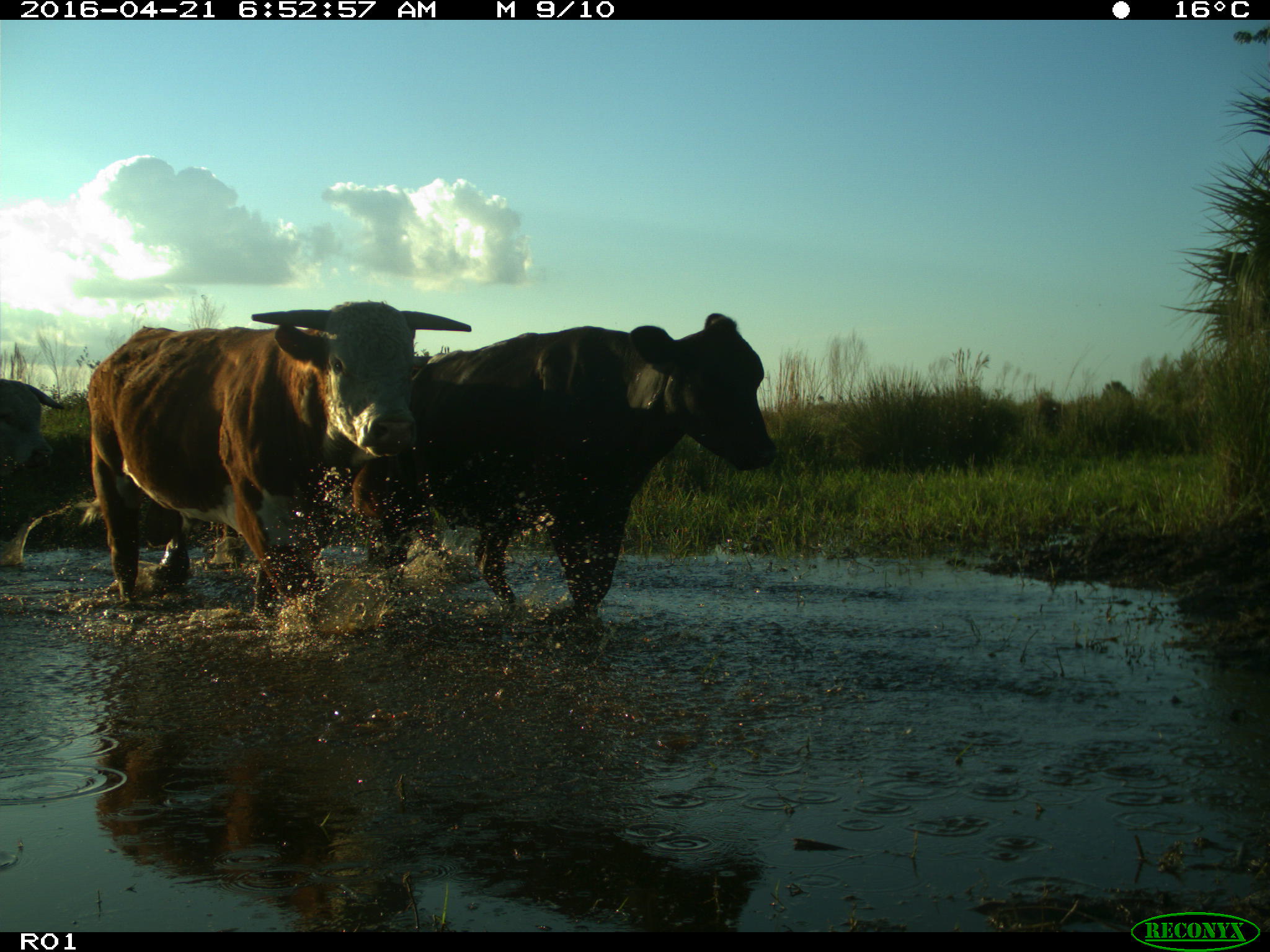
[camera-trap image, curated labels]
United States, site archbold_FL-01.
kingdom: Animalia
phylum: Chordata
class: Mammalia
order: Artiodactyla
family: Bovidae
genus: Bos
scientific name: Bos taurus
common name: domestic cow